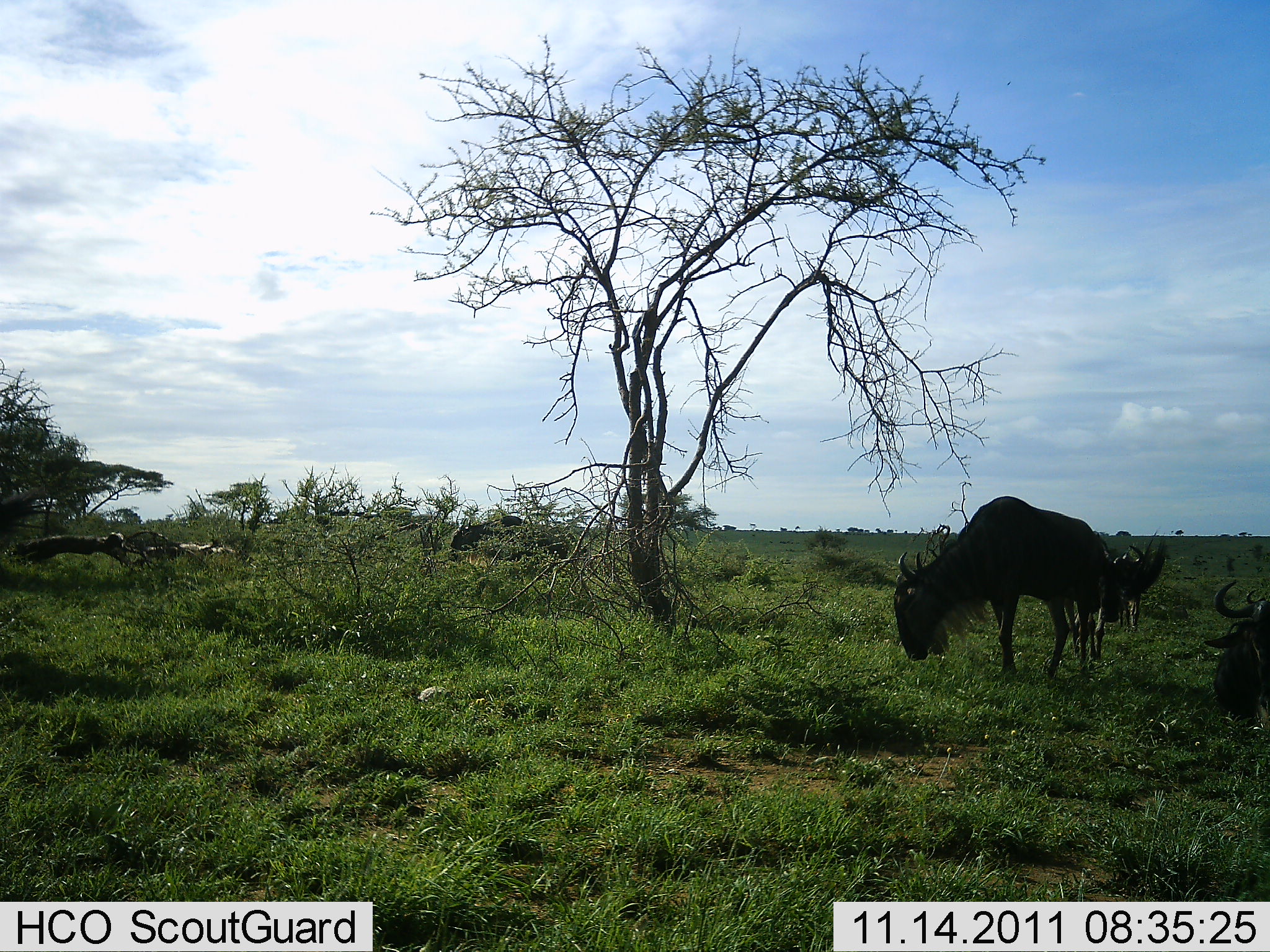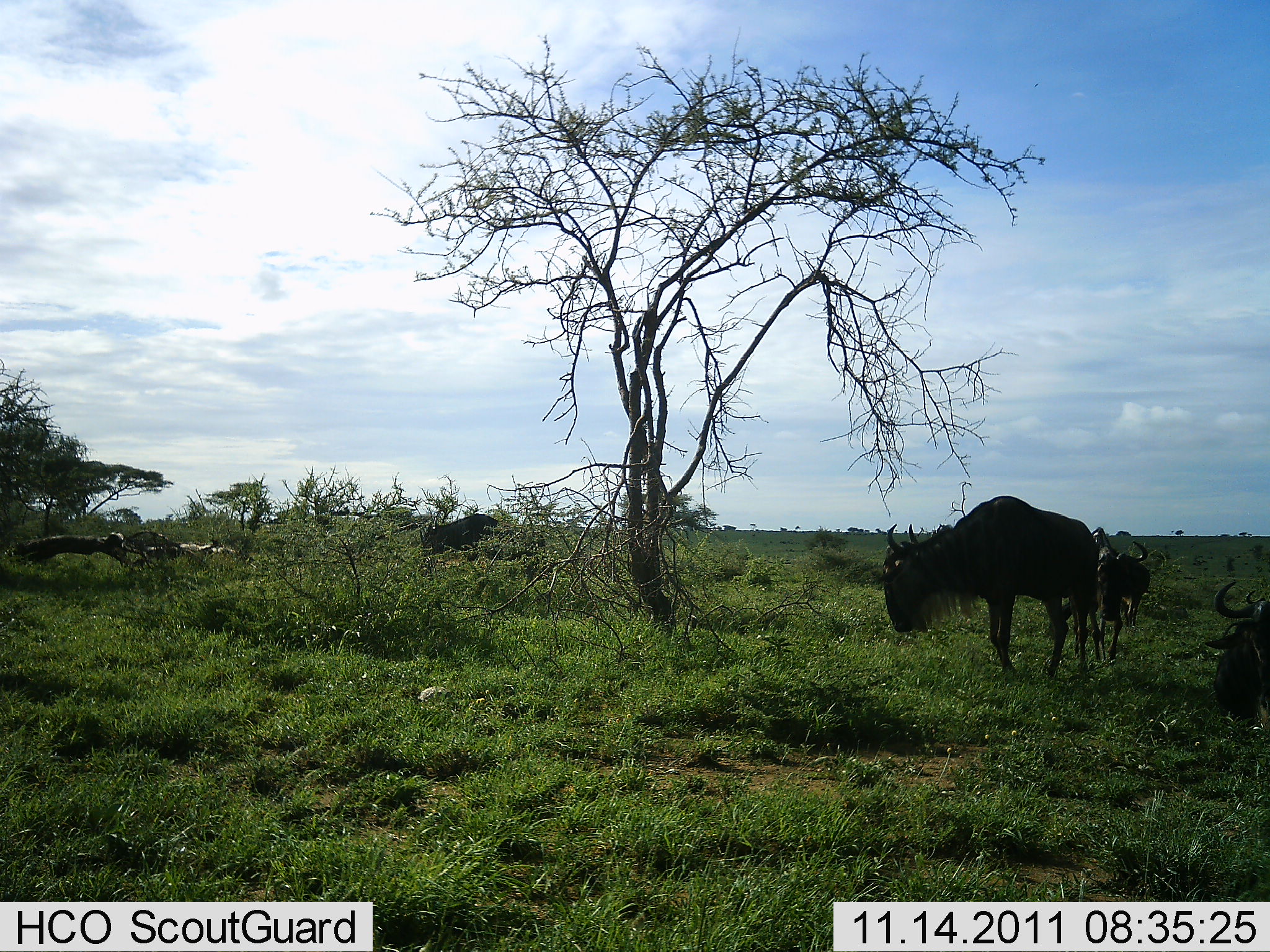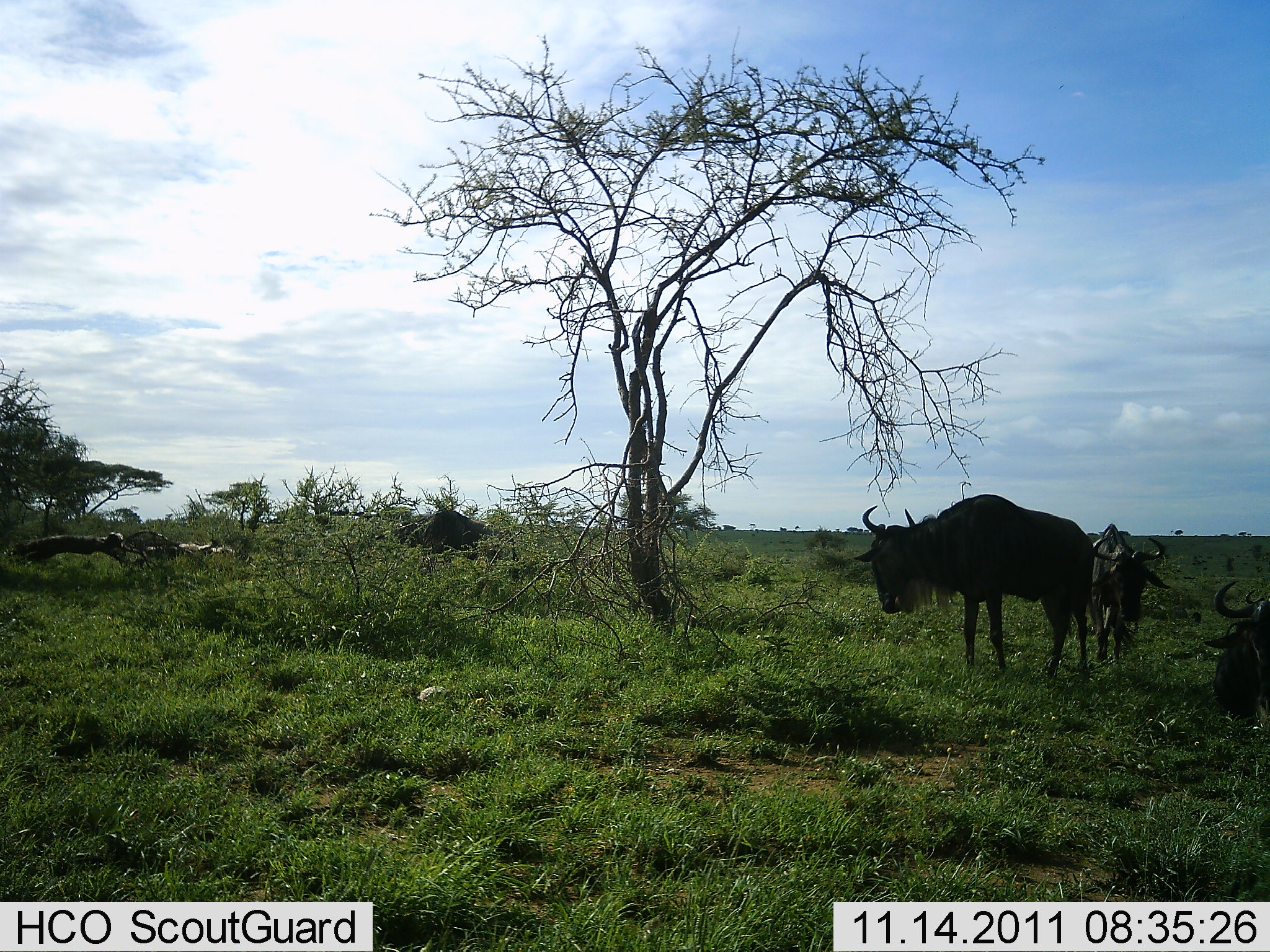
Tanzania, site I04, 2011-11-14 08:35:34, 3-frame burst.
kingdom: Animalia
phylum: Chordata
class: Mammalia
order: Artiodactyla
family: Bovidae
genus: Connochaetes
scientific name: Connochaetes taurinus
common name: blue wildebeest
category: wildebeest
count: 5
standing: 42%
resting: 33%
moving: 58%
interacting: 8%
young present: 8%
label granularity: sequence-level